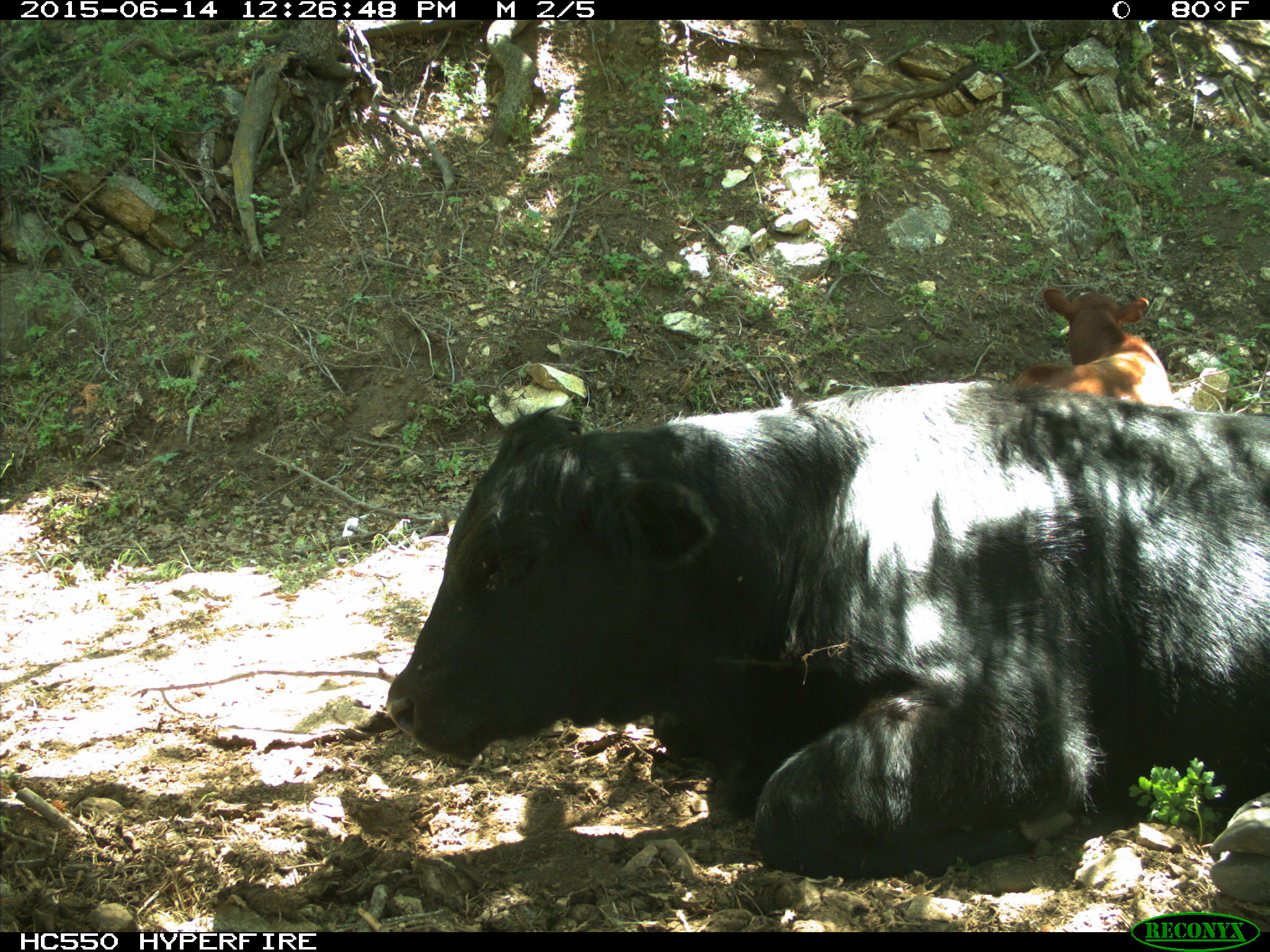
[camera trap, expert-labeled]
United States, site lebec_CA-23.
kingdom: Animalia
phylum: Chordata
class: Mammalia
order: Artiodactyla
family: Bovidae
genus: Bos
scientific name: Bos taurus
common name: domestic cow